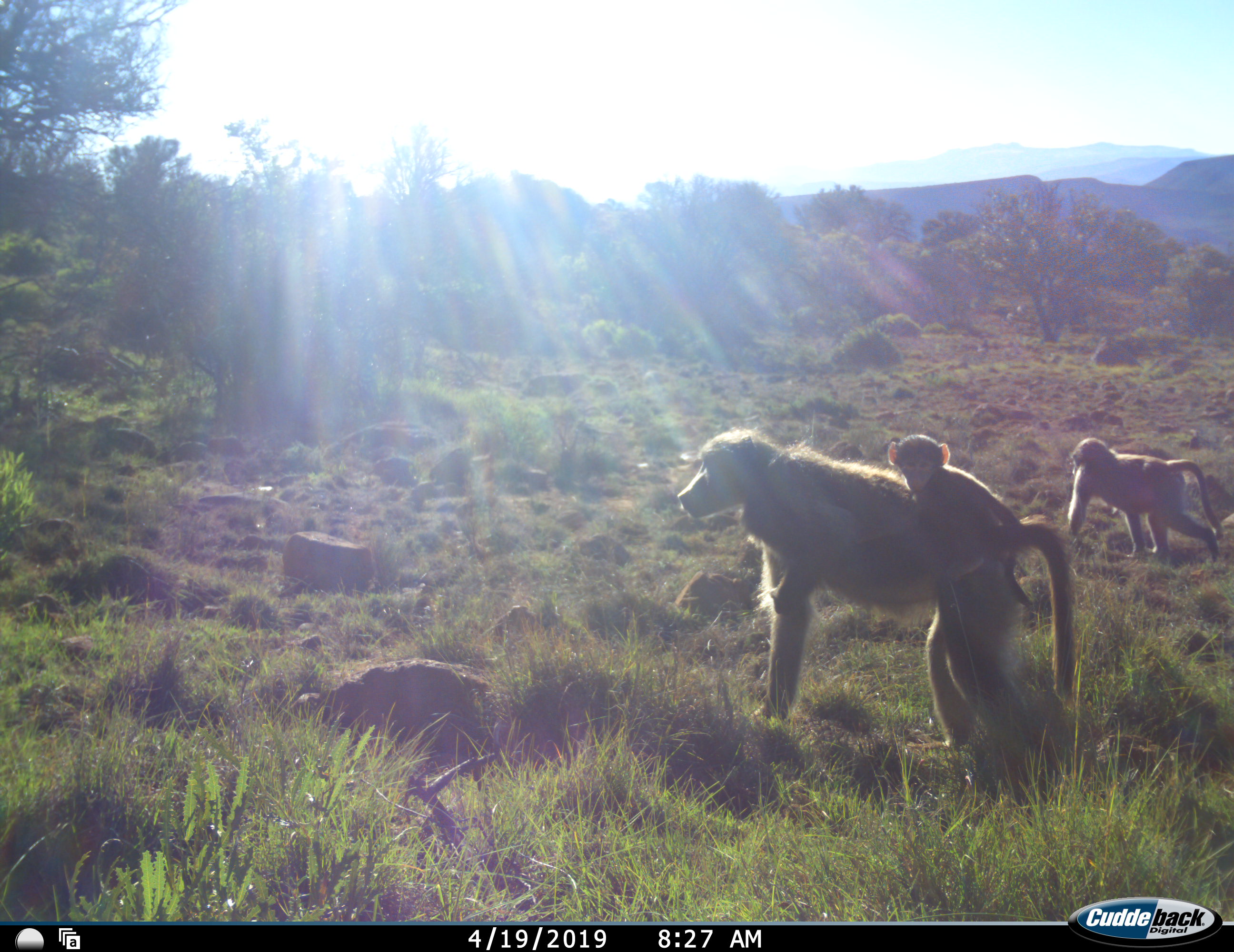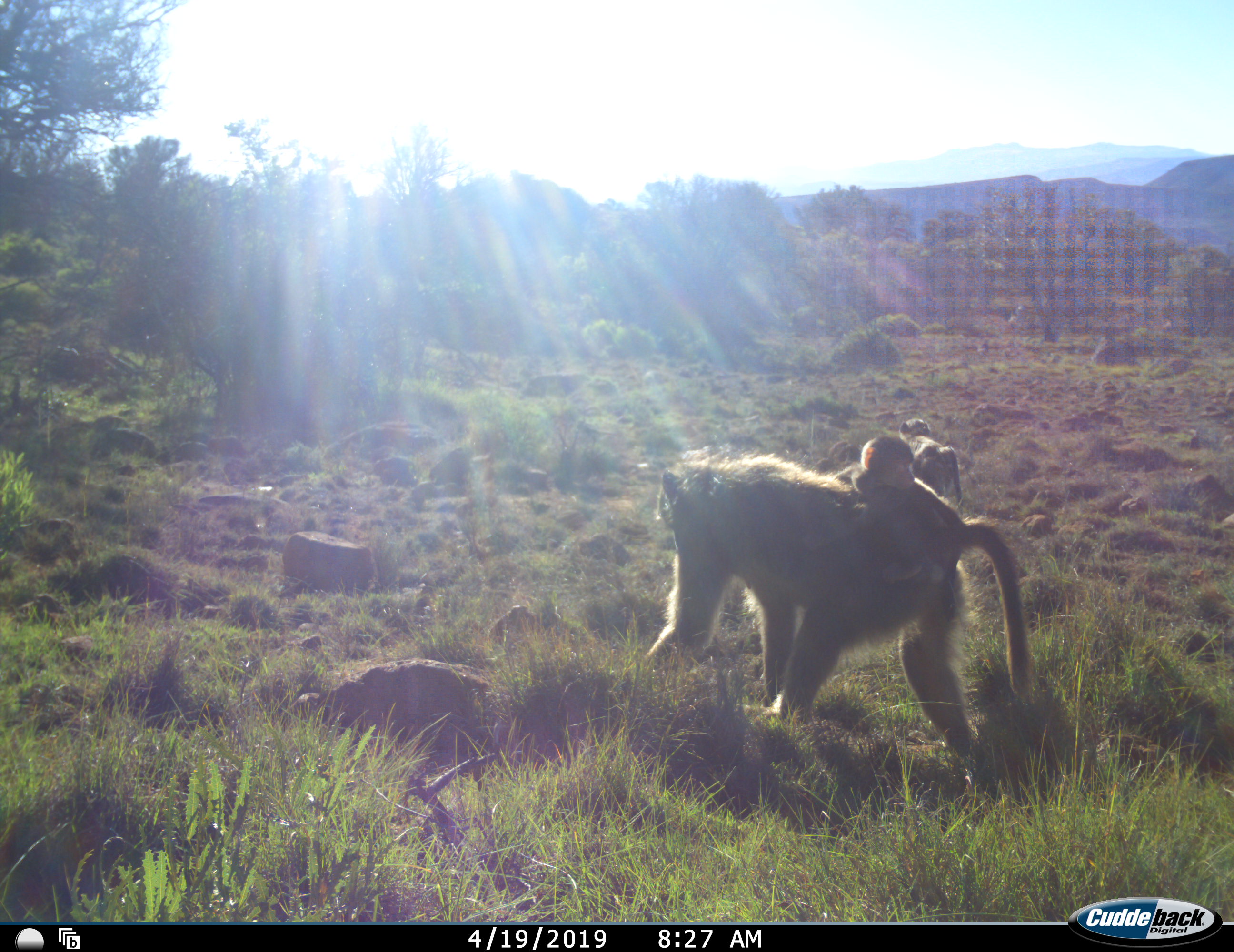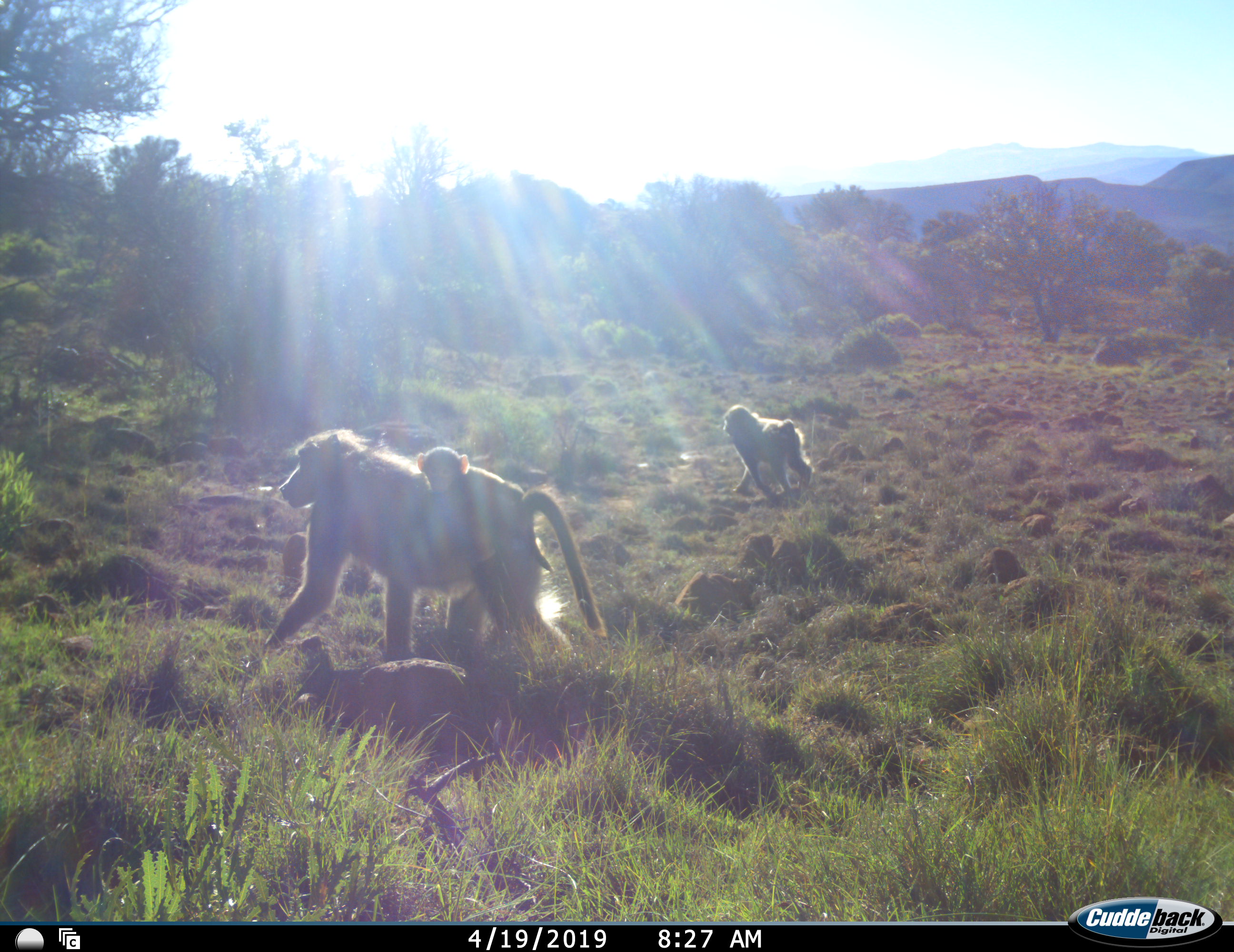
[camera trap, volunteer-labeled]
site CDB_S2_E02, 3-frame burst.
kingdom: Animalia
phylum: Chordata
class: Mammalia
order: Primates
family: Cercopithecidae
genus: Papio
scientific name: Papio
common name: baboon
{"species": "baboon (Papio)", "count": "3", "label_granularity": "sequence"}